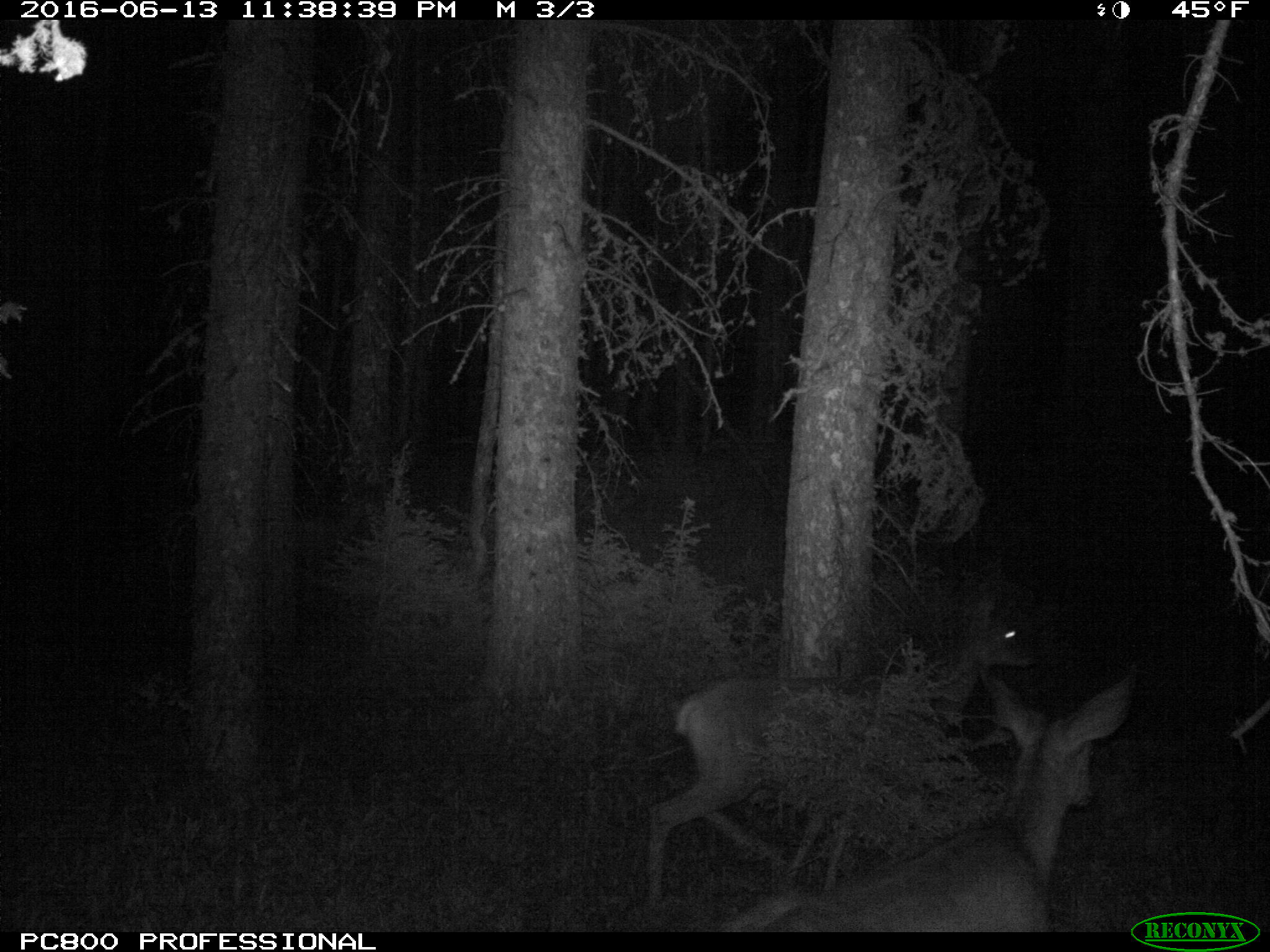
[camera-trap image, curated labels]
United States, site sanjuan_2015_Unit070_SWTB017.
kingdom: Animalia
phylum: Chordata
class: Mammalia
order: Artiodactyla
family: Cervidae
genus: Odocoileus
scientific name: Odocoileus hemionus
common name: mule deer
Odocoileus hemionus (mule deer).